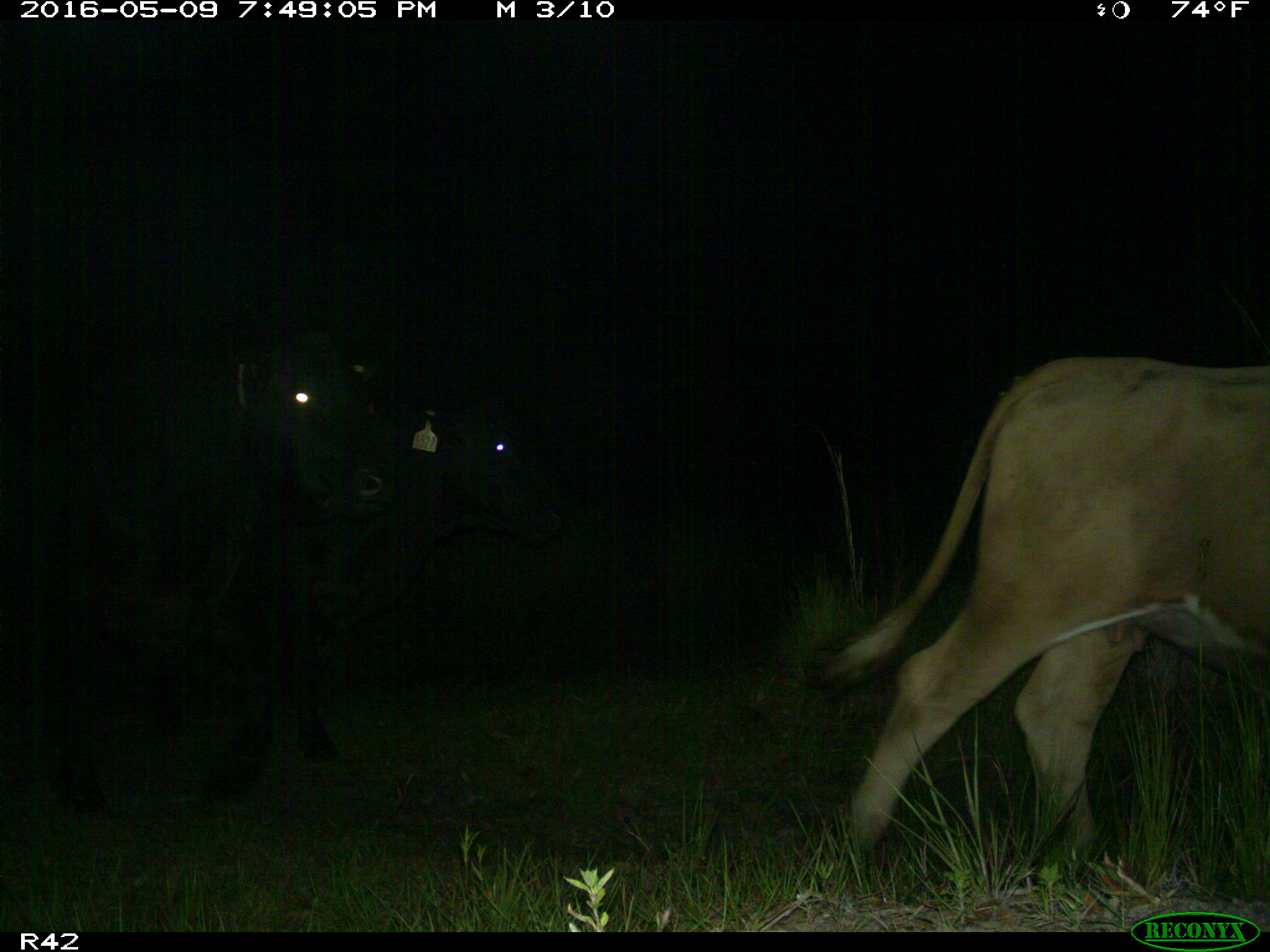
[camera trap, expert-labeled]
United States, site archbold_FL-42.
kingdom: Animalia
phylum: Chordata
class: Mammalia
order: Artiodactyla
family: Bovidae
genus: Bos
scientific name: Bos taurus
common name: domestic cow